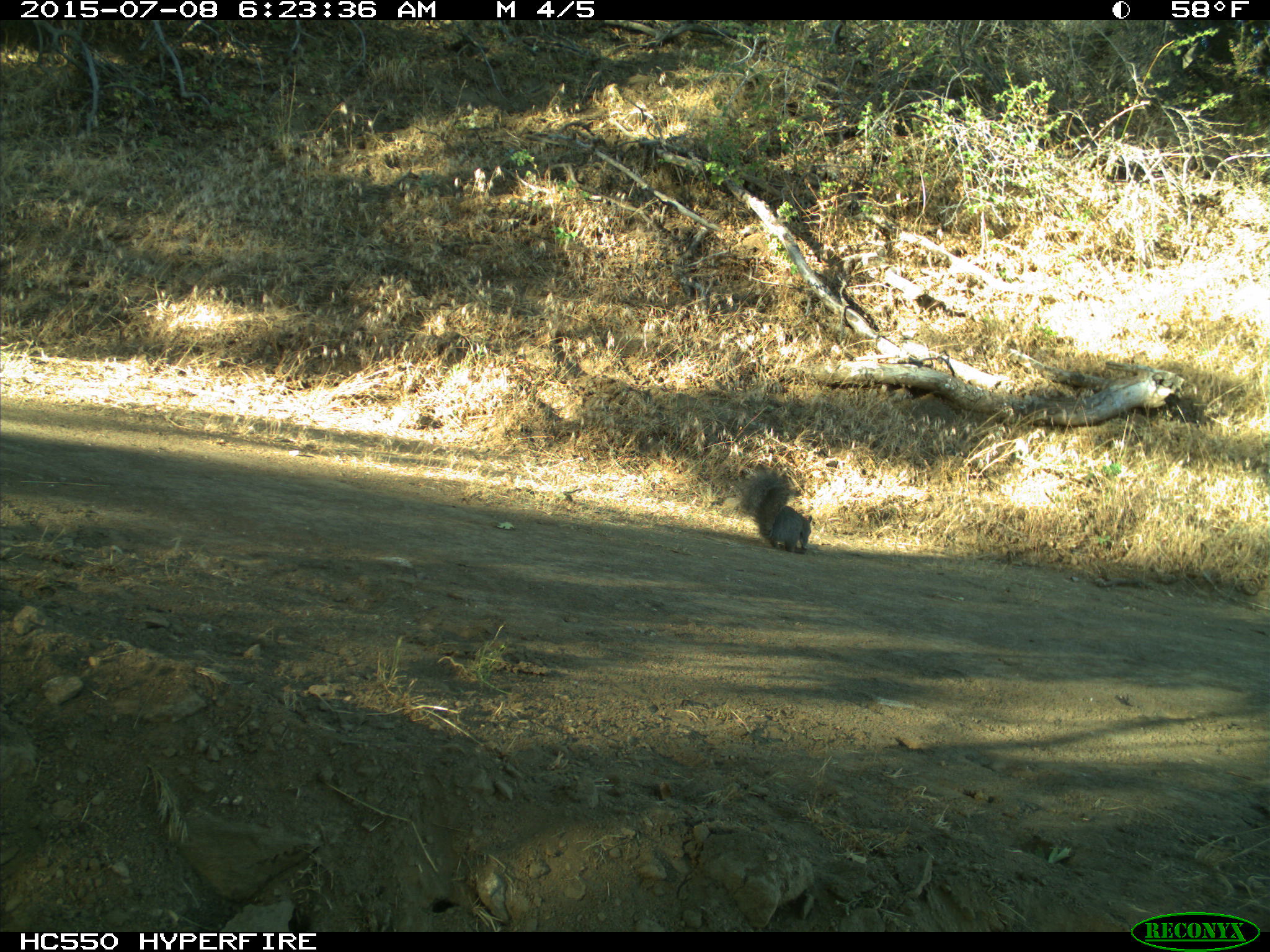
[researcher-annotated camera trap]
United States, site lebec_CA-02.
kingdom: Animalia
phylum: Chordata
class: Mammalia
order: Rodentia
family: Sciuridae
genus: Sciurus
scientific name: Sciurus carolinensis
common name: eastern gray squirrel